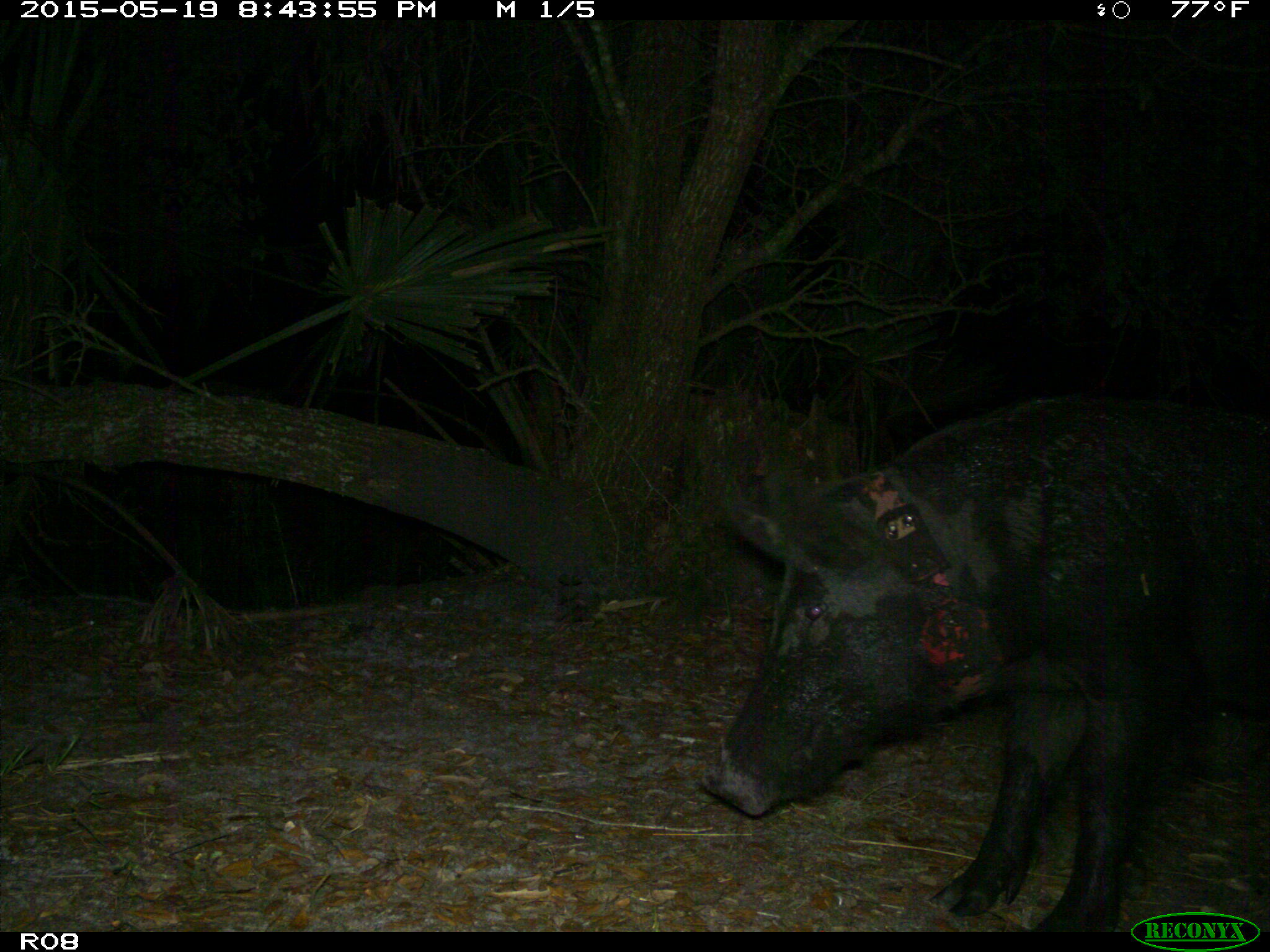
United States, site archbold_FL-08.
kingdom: Animalia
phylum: Chordata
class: Mammalia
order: Artiodactyla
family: Suidae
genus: Sus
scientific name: Sus scrofa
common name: wild boar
Sus scrofa (wild boar).